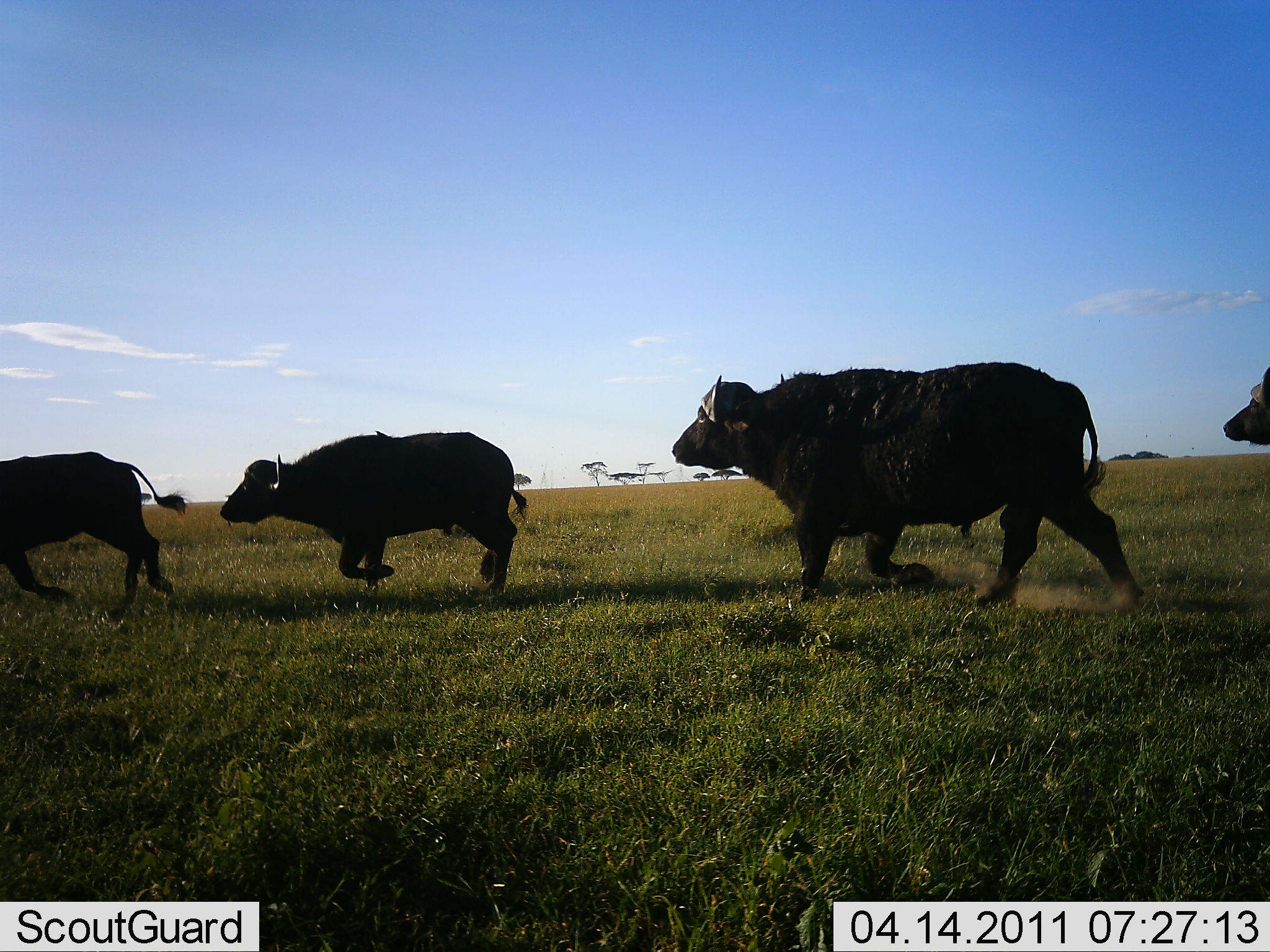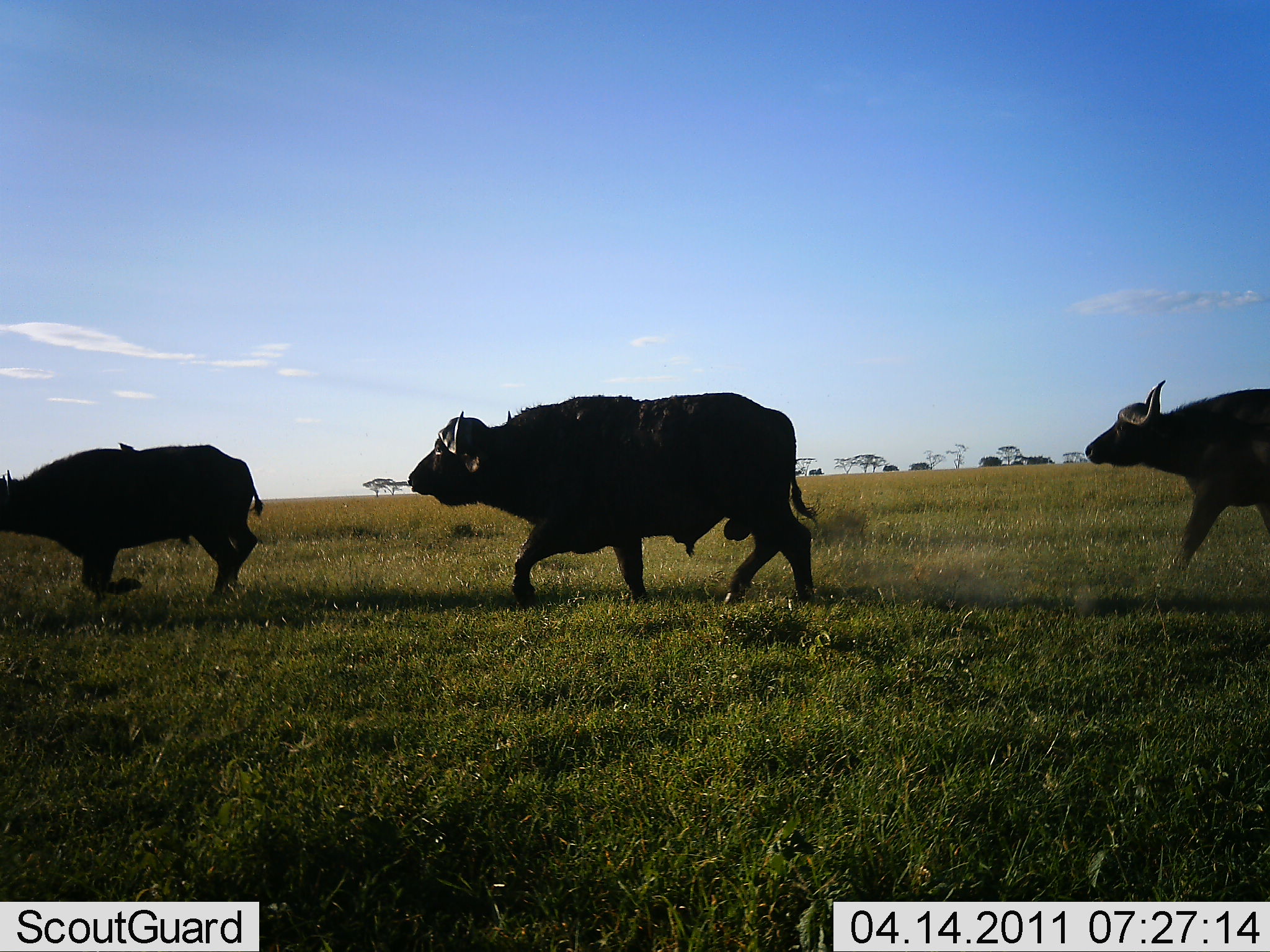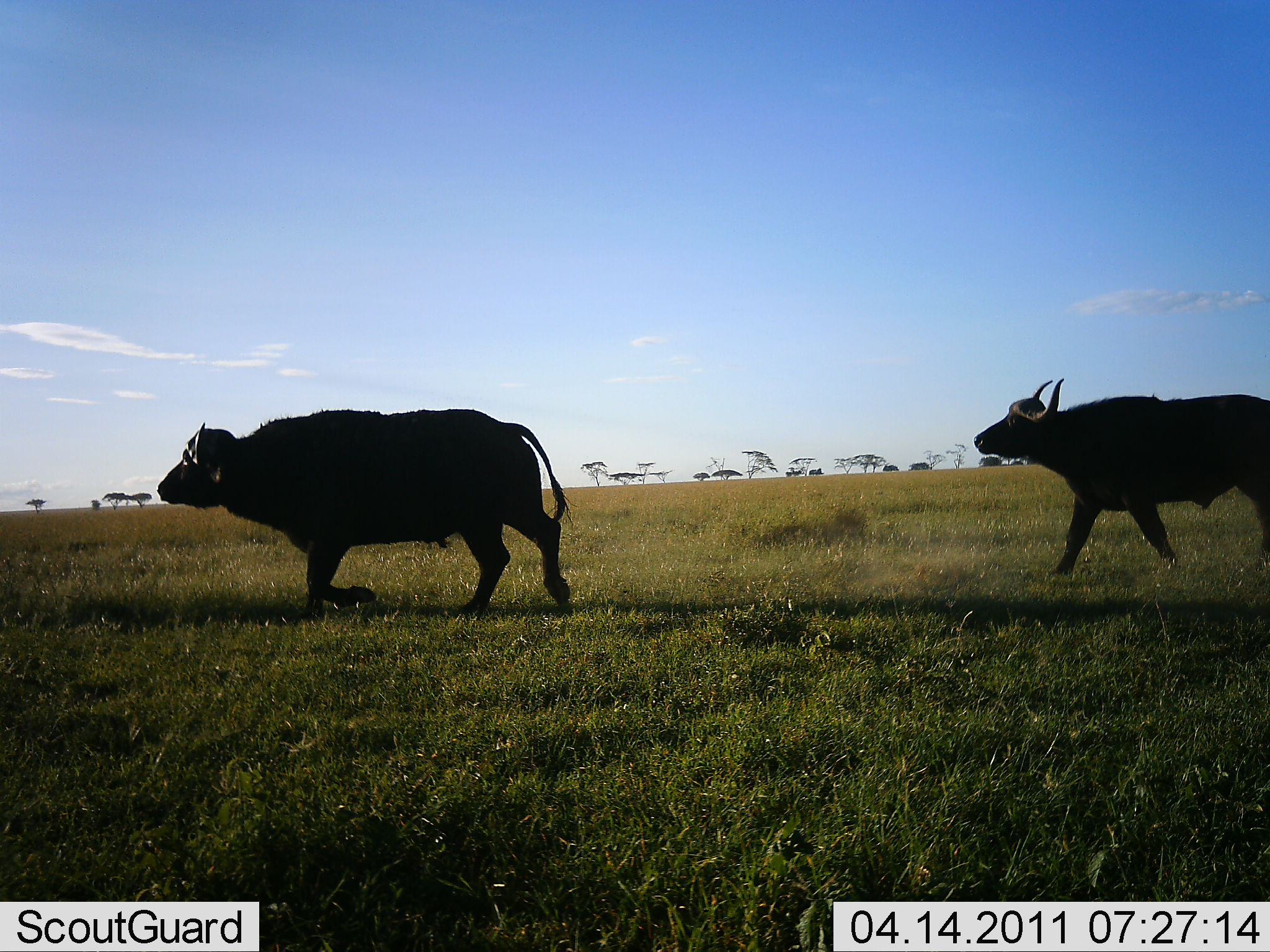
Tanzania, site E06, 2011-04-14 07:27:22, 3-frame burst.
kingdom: Animalia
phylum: Chordata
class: Mammalia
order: Artiodactyla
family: Bovidae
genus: Syncerus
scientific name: Syncerus caffer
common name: cape buffalo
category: buffalo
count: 5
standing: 0%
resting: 0%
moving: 100%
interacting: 0%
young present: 10%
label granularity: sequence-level